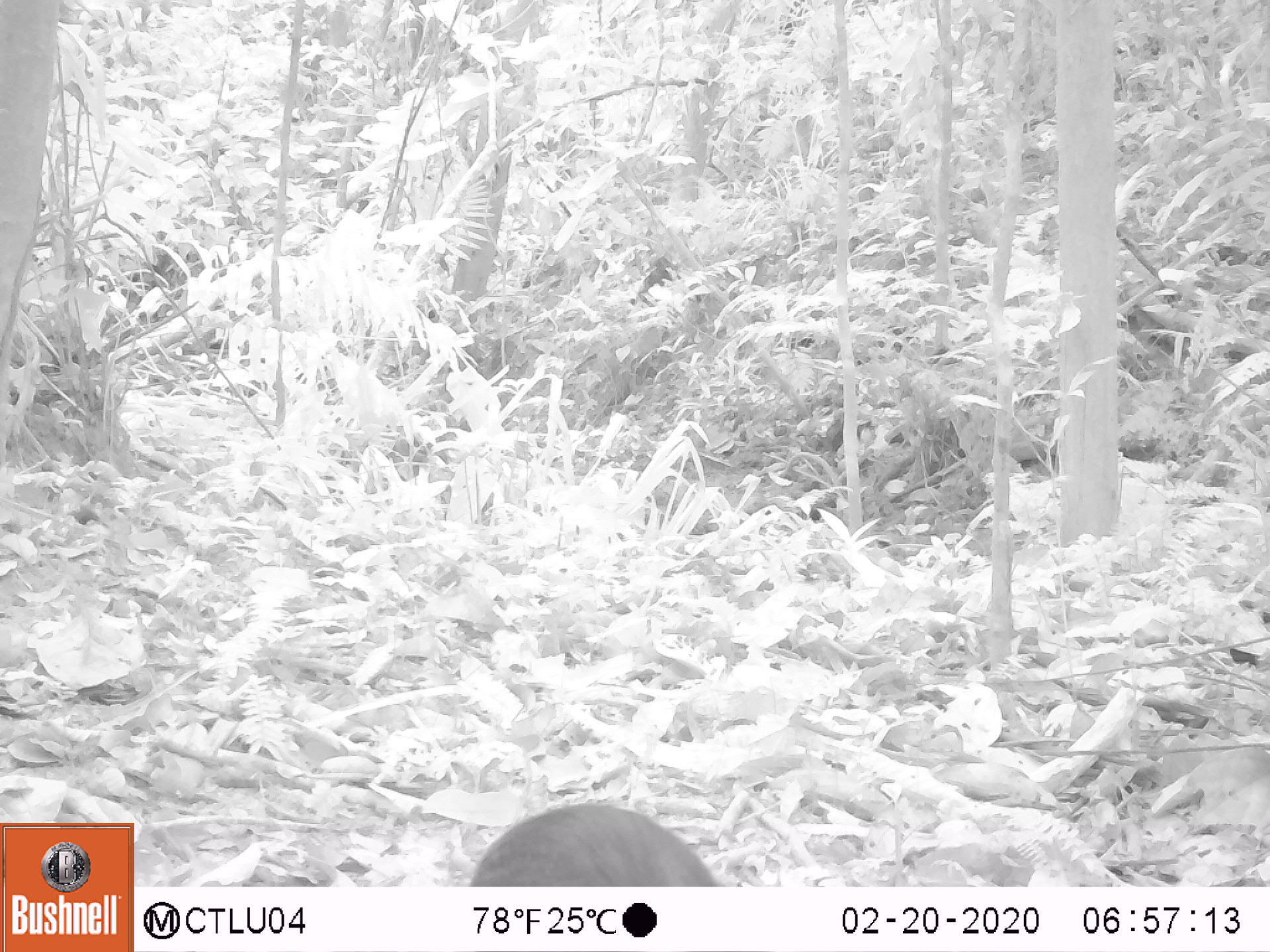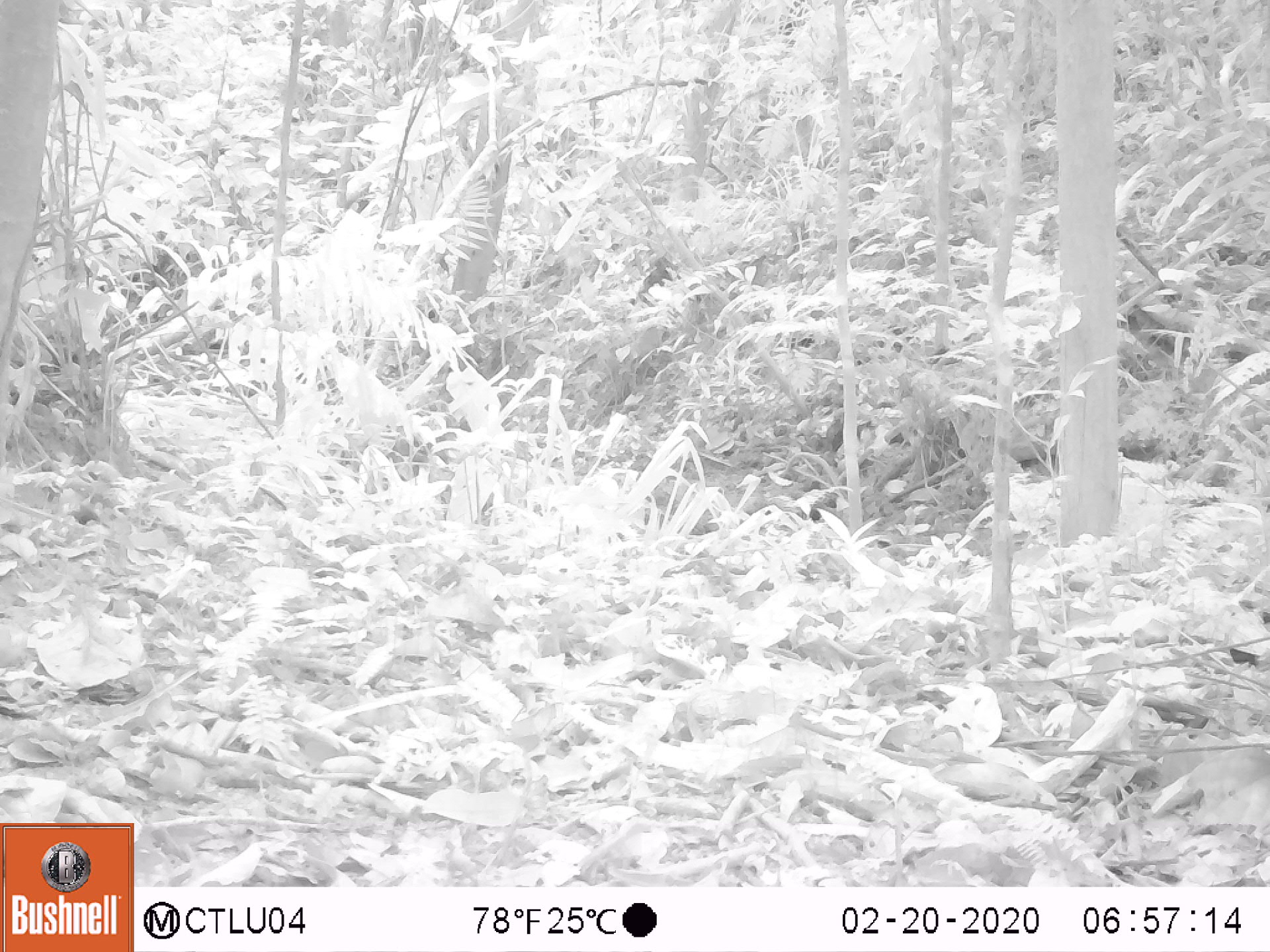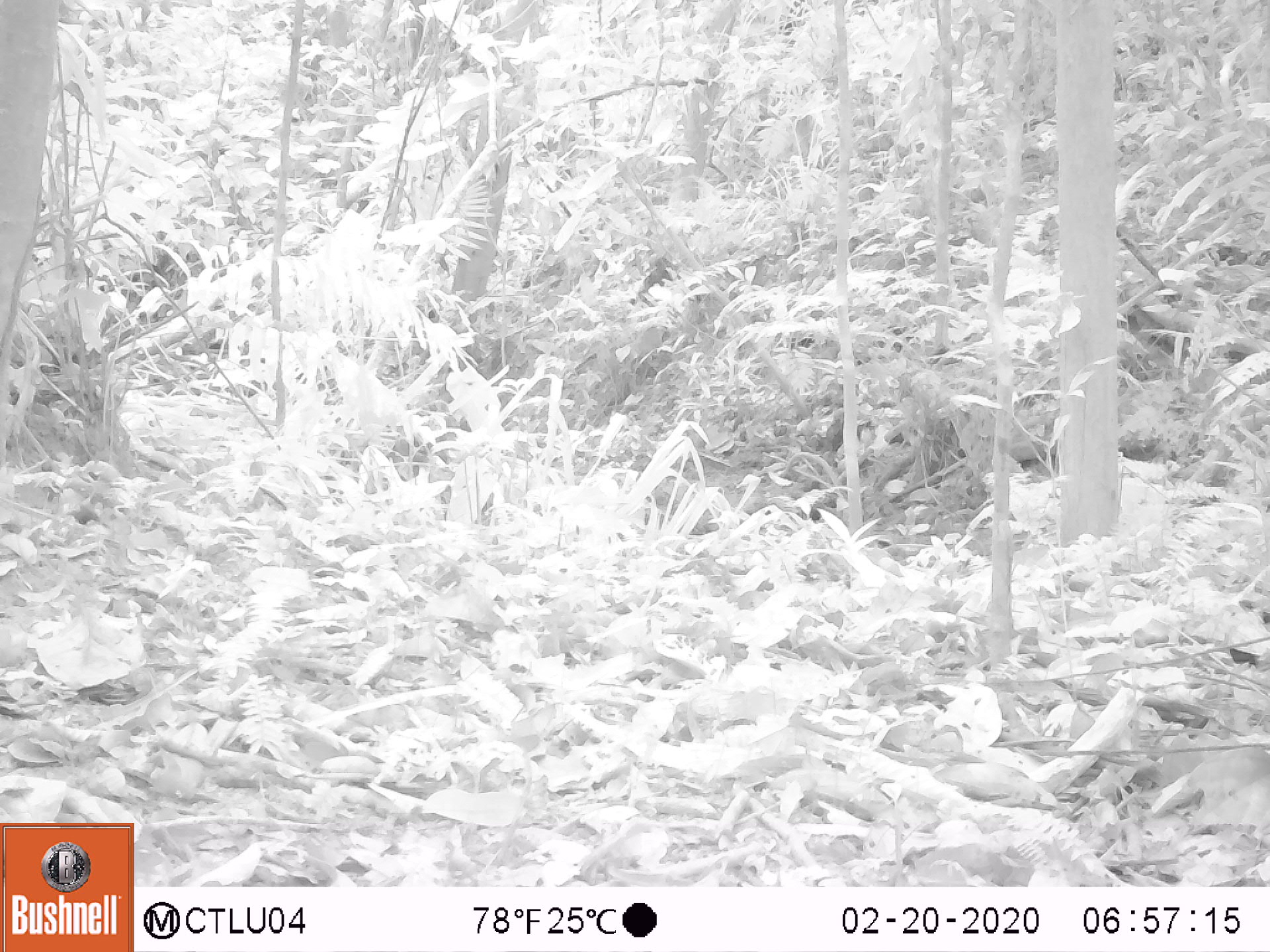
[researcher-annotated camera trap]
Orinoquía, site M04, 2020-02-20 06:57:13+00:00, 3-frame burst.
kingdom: Animalia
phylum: Chordata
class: Mammalia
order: Rodentia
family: Dasyproctidae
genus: Dasyprocta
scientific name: Dasyprocta fuliginosa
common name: black agouti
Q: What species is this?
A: Black agouti (Dasyprocta fuliginosa).